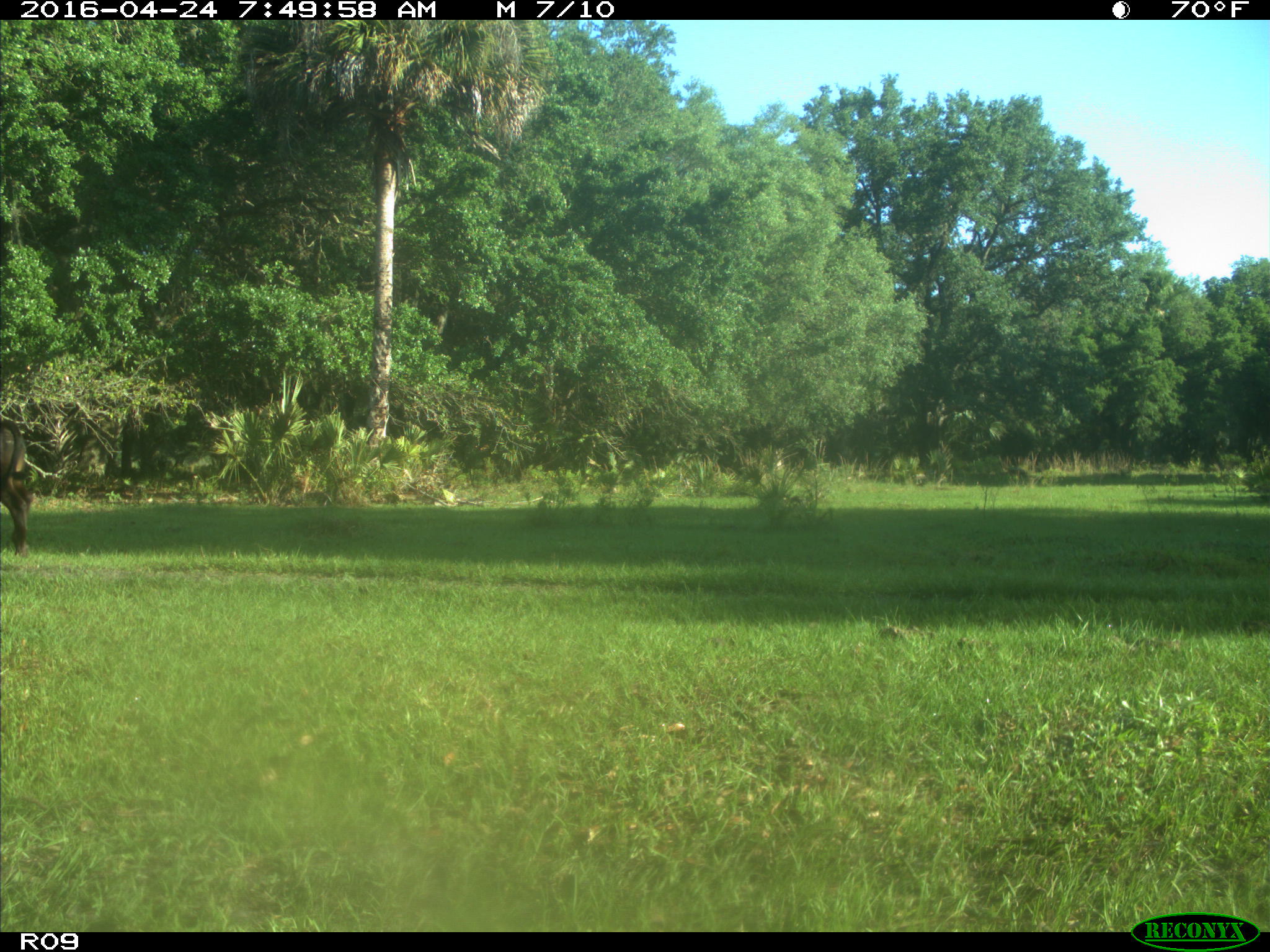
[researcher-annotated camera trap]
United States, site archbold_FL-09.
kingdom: Animalia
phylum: Chordata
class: Mammalia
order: Artiodactyla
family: Bovidae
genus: Bos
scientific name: Bos taurus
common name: domestic cow